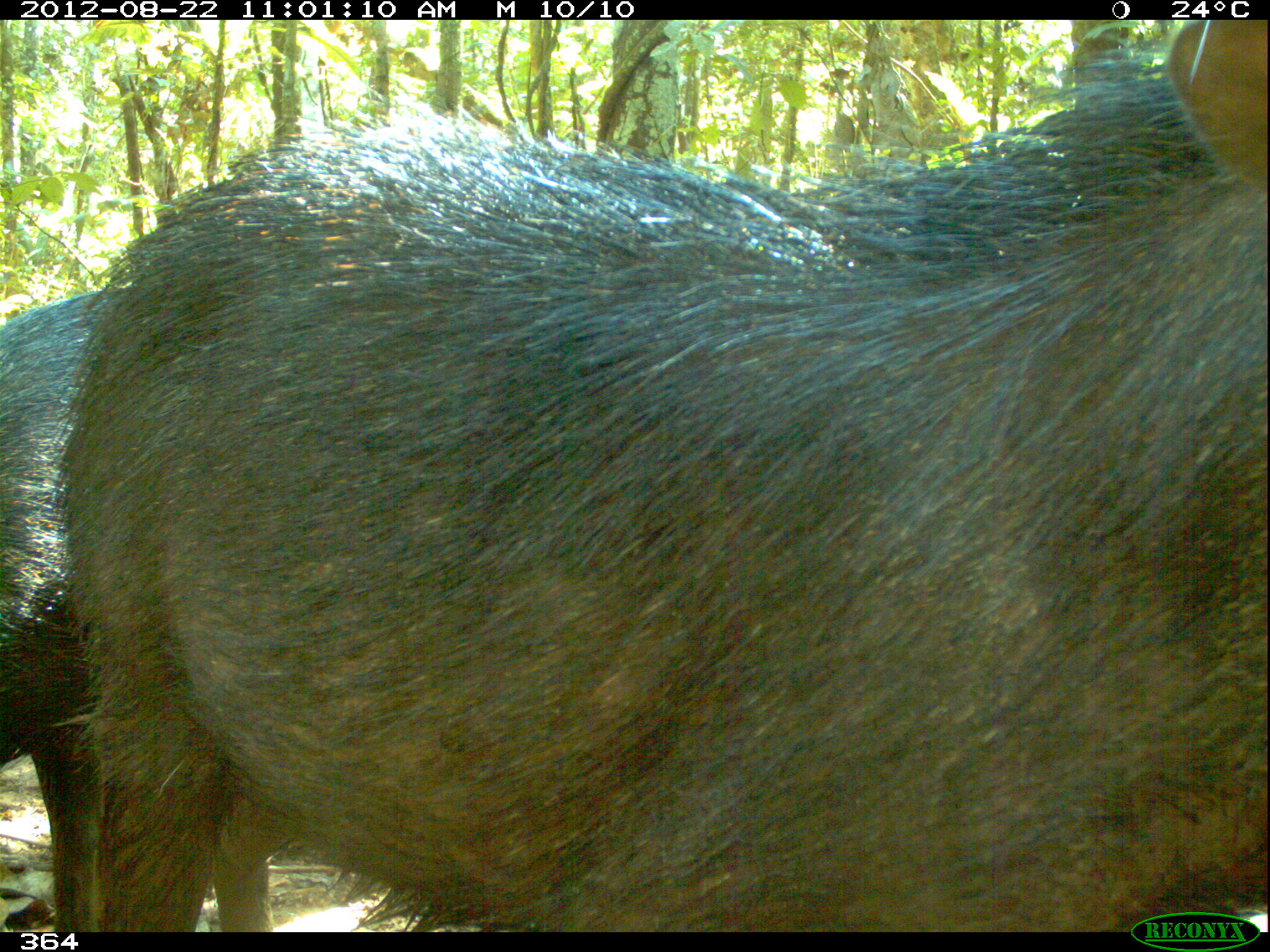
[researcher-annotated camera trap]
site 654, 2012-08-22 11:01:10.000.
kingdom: Animalia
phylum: Chordata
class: Mammalia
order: Artiodactyla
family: Tayassuidae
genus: Tayassu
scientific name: Tayassu pecari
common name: white-lipped peccary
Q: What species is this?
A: Tayassu pecari (white-lipped peccary).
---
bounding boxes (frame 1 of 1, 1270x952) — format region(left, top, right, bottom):
tayassu pecari: region(54, 19, 1268, 931); region(0, 283, 288, 929)